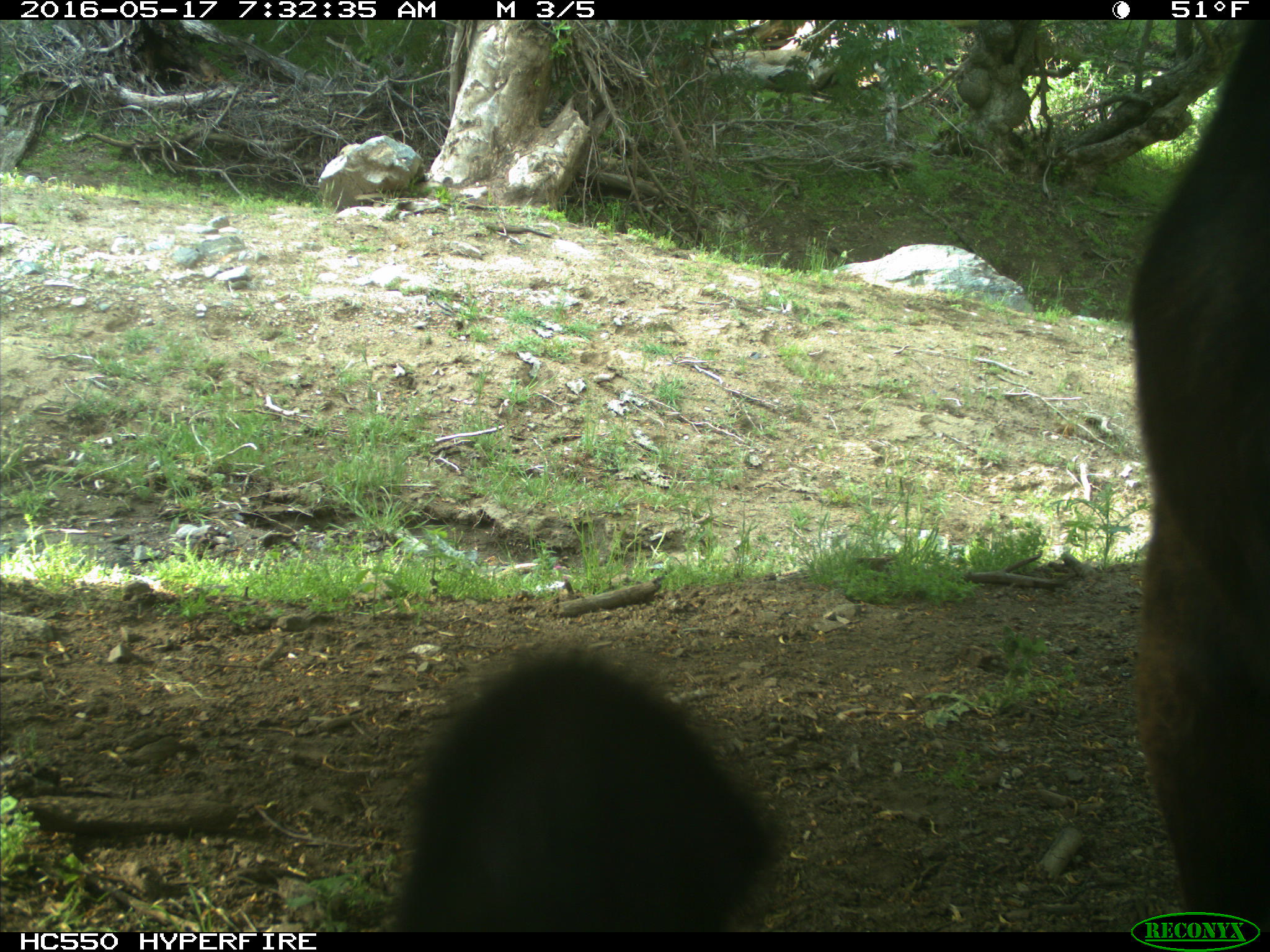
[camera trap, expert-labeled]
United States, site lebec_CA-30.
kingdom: Animalia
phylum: Chordata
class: Mammalia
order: Artiodactyla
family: Bovidae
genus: Bos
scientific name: Bos taurus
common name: domestic cow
Bos taurus (domestic cow).